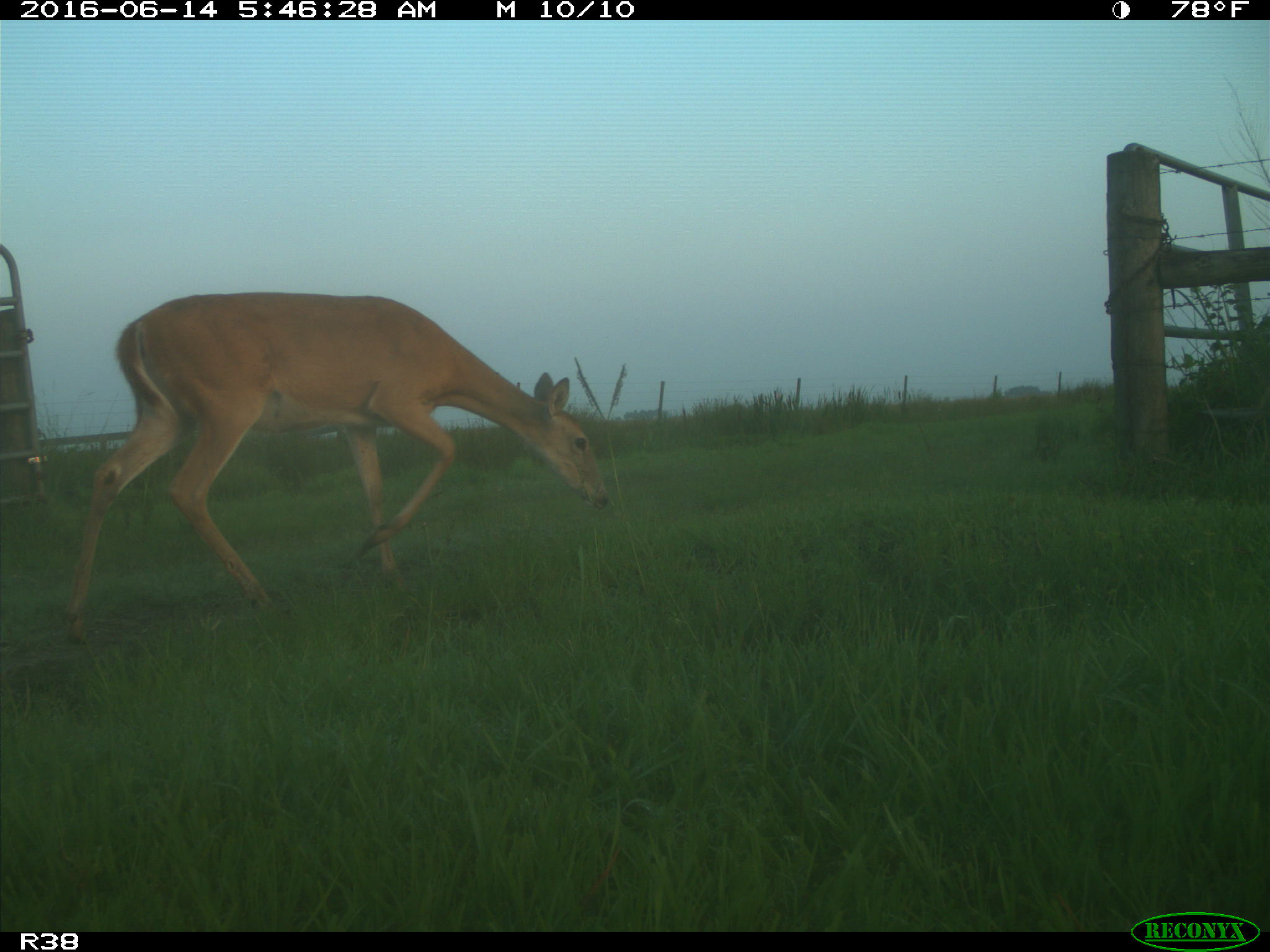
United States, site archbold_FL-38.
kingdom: Animalia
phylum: Chordata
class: Mammalia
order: Artiodactyla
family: Cervidae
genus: Odocoileus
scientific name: Odocoileus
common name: deer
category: unidentified deer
Unidentified deer (deer) (Odocoileus).